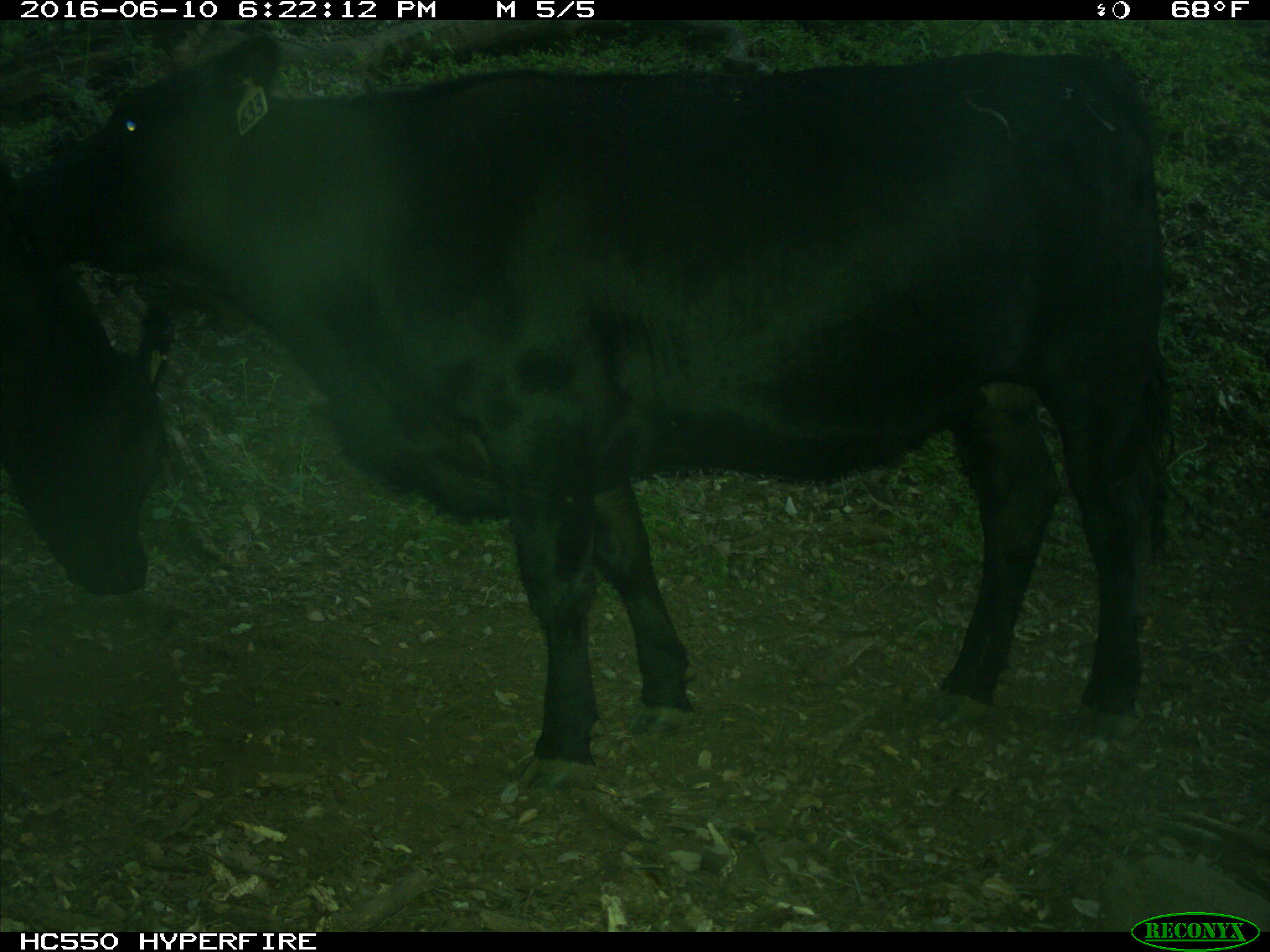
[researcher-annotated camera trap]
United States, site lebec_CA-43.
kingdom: Animalia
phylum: Chordata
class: Mammalia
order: Artiodactyla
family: Bovidae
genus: Bos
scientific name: Bos taurus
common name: domestic cow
Bos taurus (domestic cow).